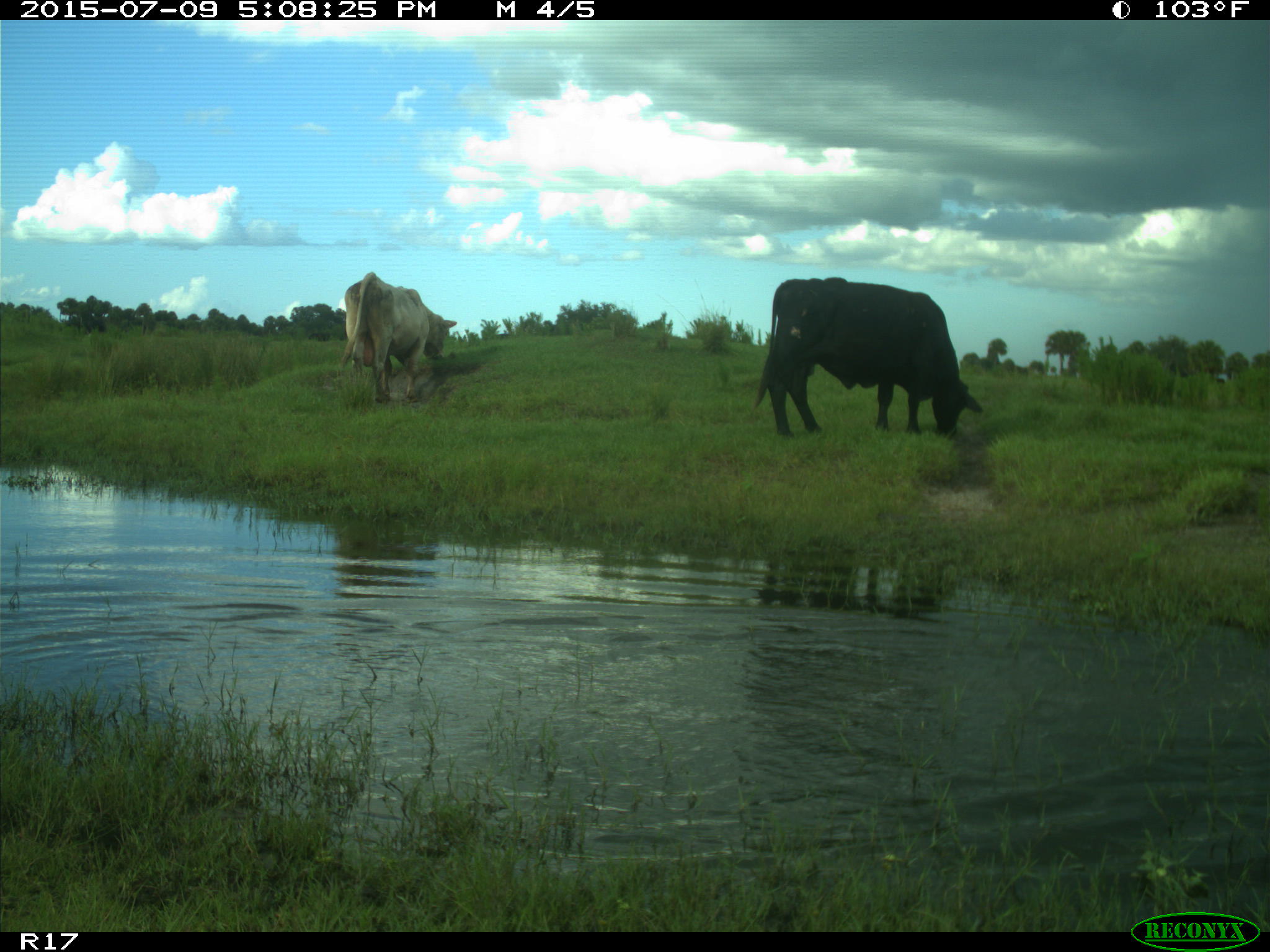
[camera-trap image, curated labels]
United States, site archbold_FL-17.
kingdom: Animalia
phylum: Chordata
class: Mammalia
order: Artiodactyla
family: Bovidae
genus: Bos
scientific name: Bos taurus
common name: domestic cow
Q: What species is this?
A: Bos taurus (domestic cow).